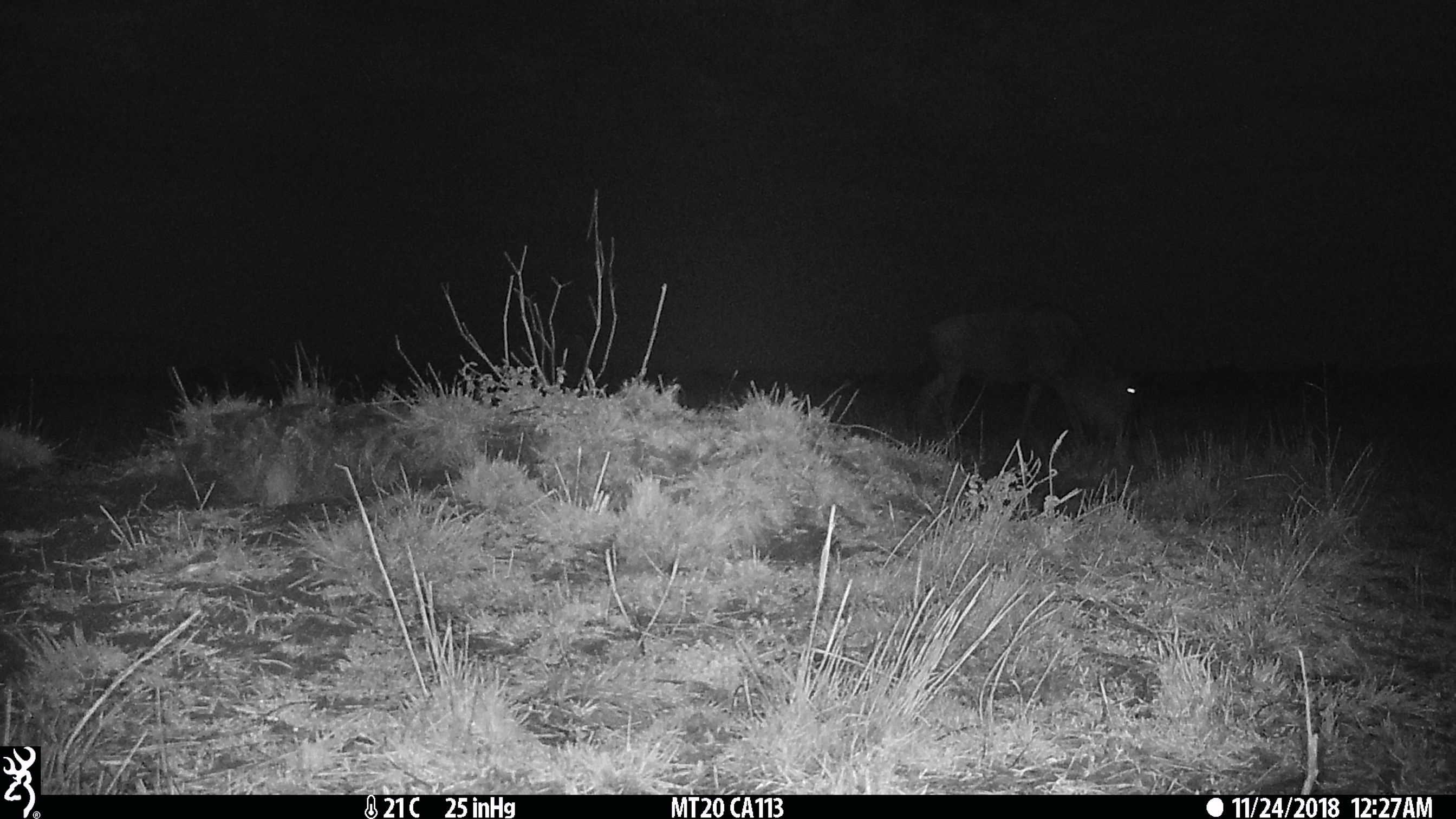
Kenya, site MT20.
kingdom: Animalia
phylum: Chordata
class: Mammalia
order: Artiodactyla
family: Bovidae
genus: Connochaetes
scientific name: Connochaetes taurinus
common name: blue wildebeest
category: wildebeest